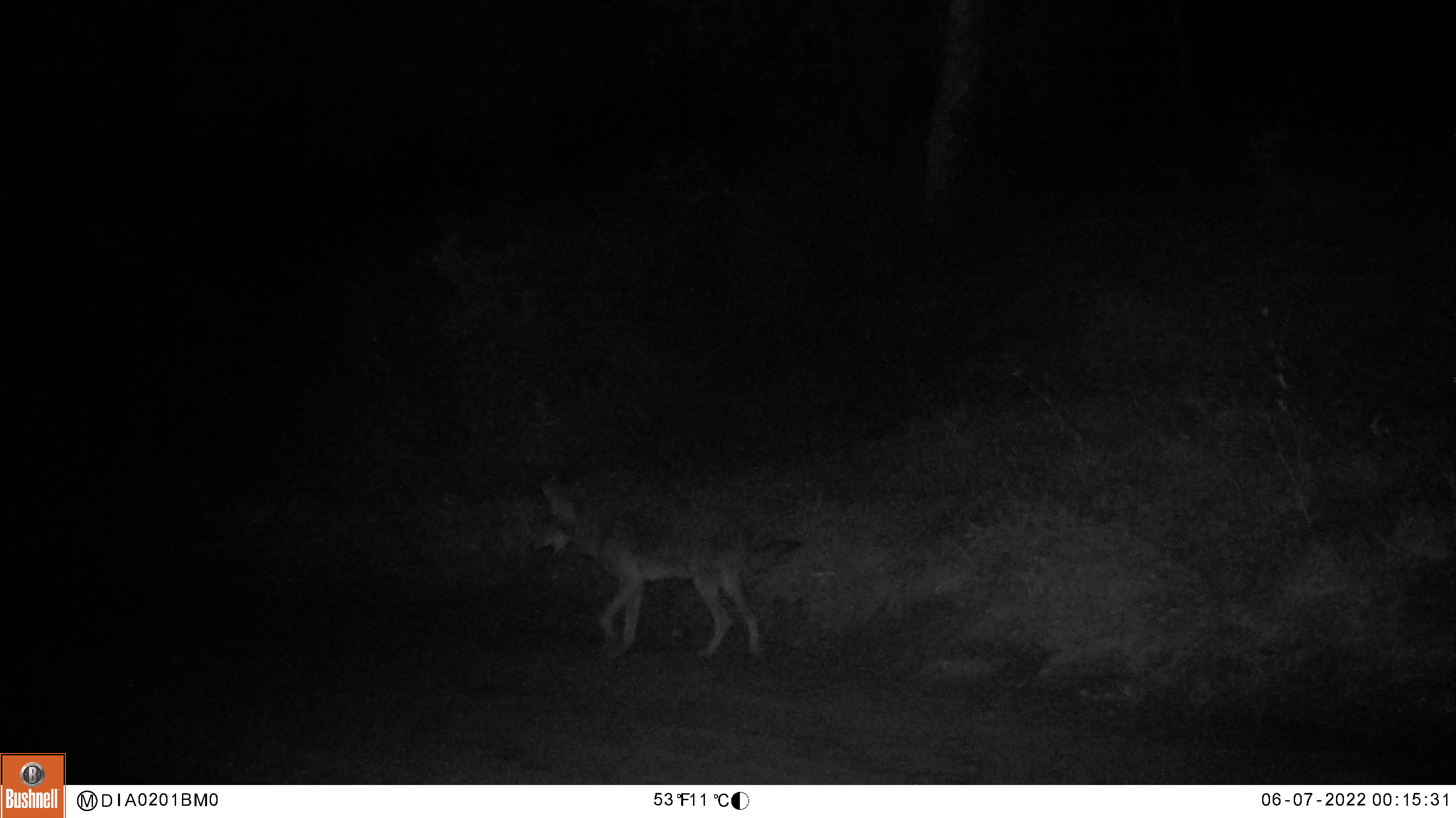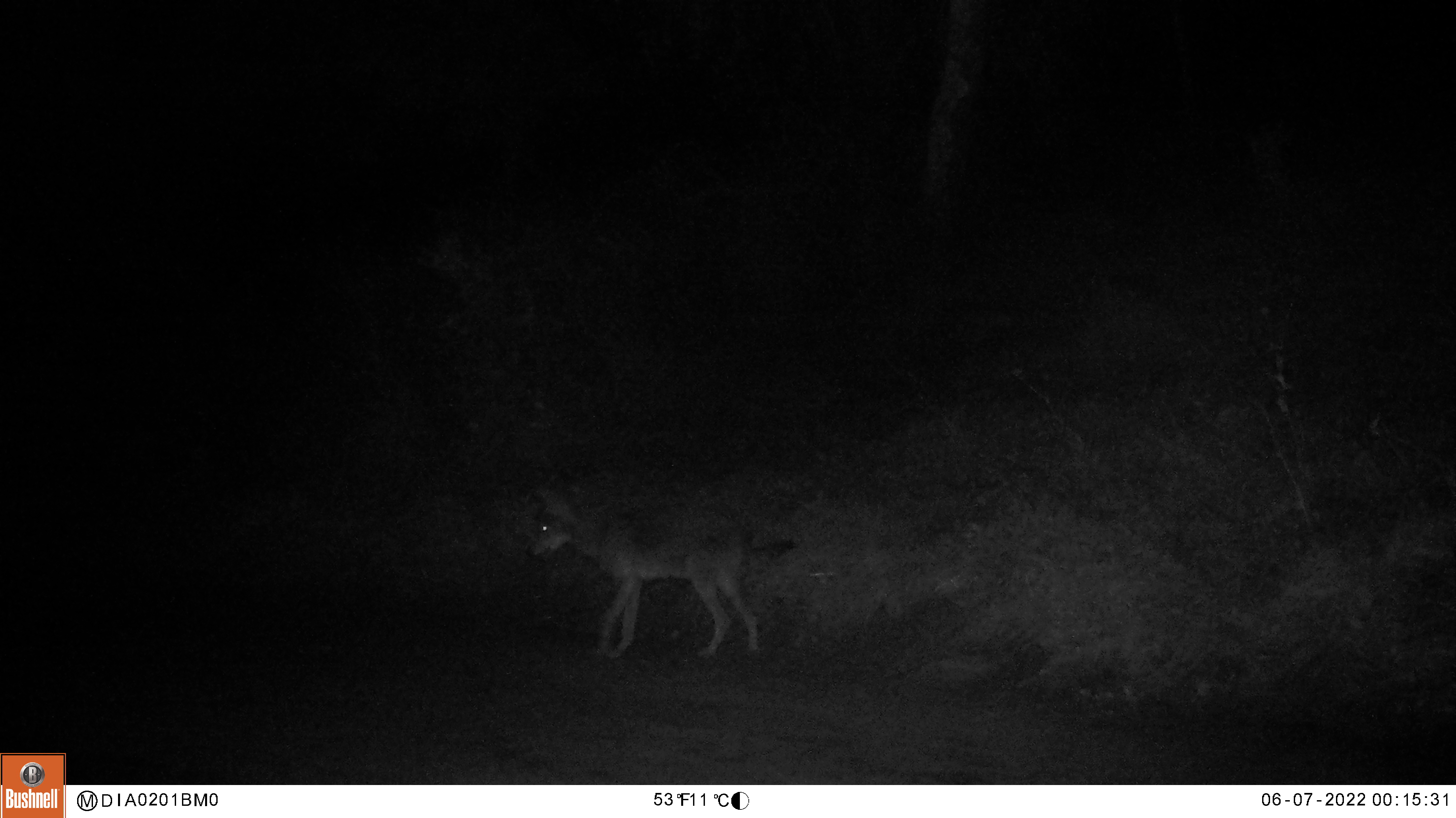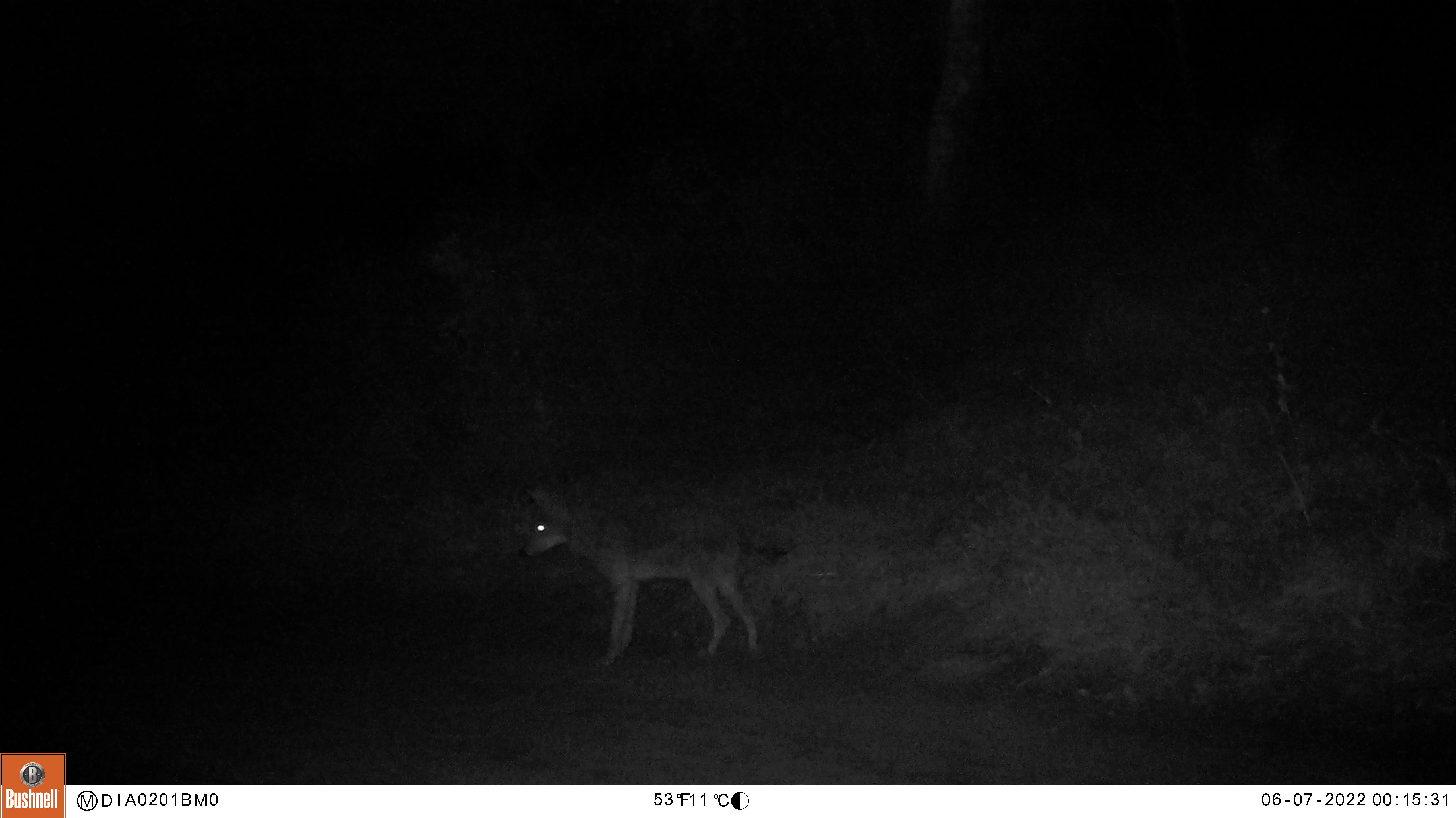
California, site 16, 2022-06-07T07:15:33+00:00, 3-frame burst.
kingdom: Animalia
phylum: Chordata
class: Mammalia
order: Carnivora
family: Canidae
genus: Canis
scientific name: Canis latrans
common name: coyote